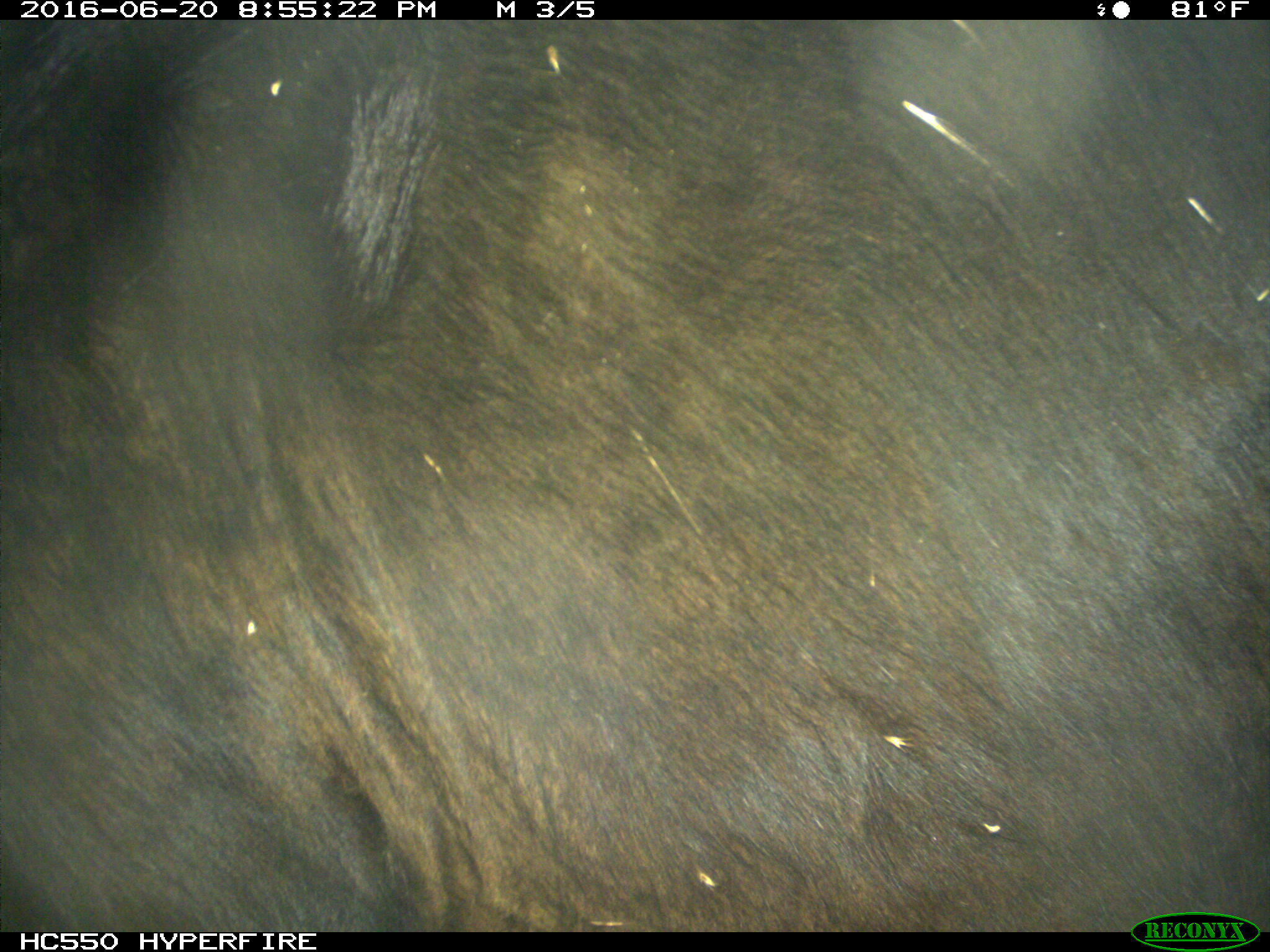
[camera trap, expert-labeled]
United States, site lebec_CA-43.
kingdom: Animalia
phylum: Chordata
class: Mammalia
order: Artiodactyla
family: Bovidae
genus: Bos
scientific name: Bos taurus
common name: domestic cow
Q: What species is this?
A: Bos taurus (domestic cow).